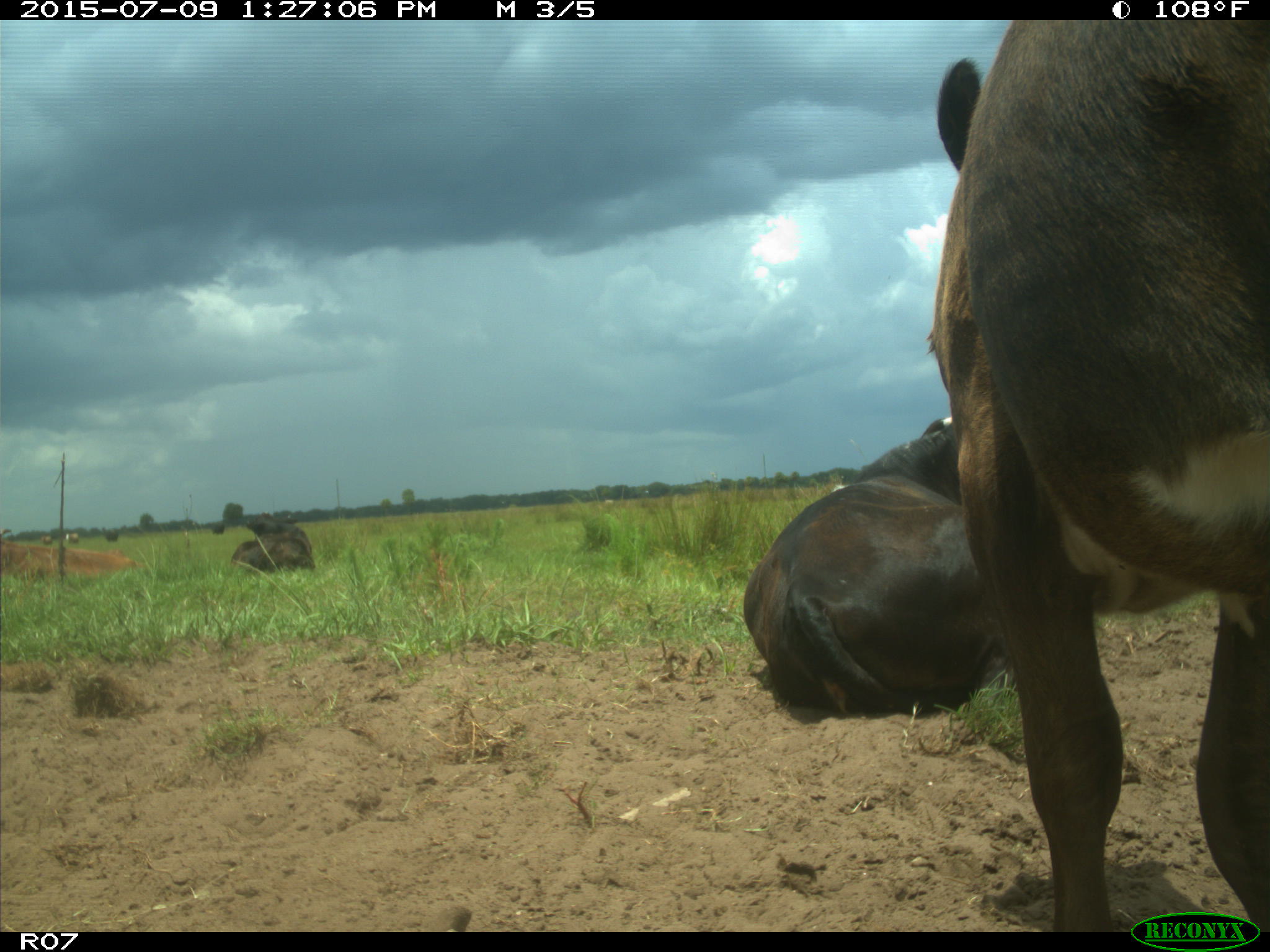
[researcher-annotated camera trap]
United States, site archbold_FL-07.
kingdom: Animalia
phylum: Chordata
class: Mammalia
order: Artiodactyla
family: Bovidae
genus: Bos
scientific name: Bos taurus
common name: domestic cow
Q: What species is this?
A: Bos taurus (domestic cow).